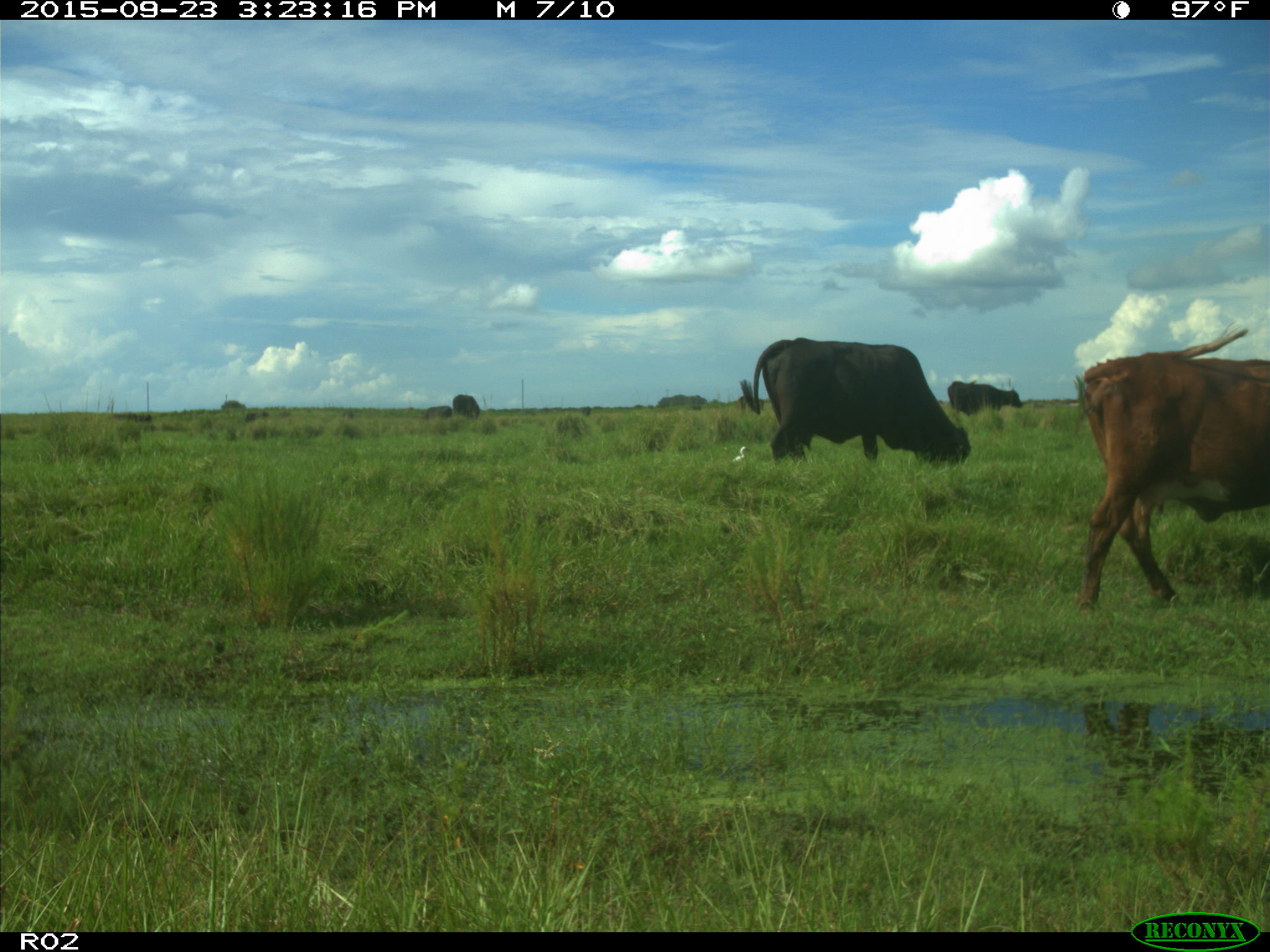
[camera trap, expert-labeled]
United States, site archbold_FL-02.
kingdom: Animalia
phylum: Chordata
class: Mammalia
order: Artiodactyla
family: Bovidae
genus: Bos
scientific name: Bos taurus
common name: domestic cow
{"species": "Bos taurus (domestic cow)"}